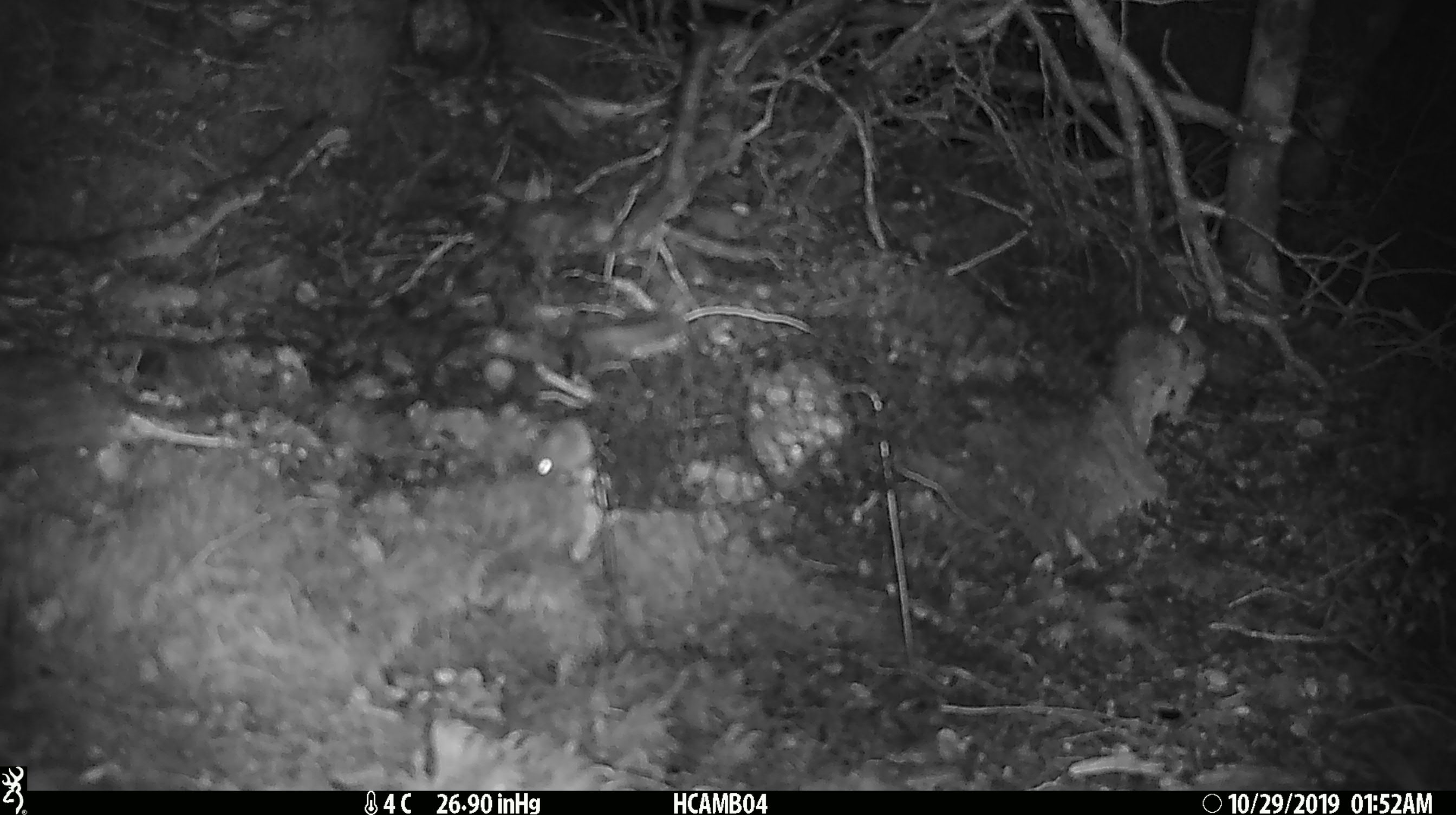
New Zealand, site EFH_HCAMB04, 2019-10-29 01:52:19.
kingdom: Animalia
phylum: Chordata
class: Mammalia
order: Rodentia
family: Muridae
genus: Mus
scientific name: Mus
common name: mouse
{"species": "mouse (Mus)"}